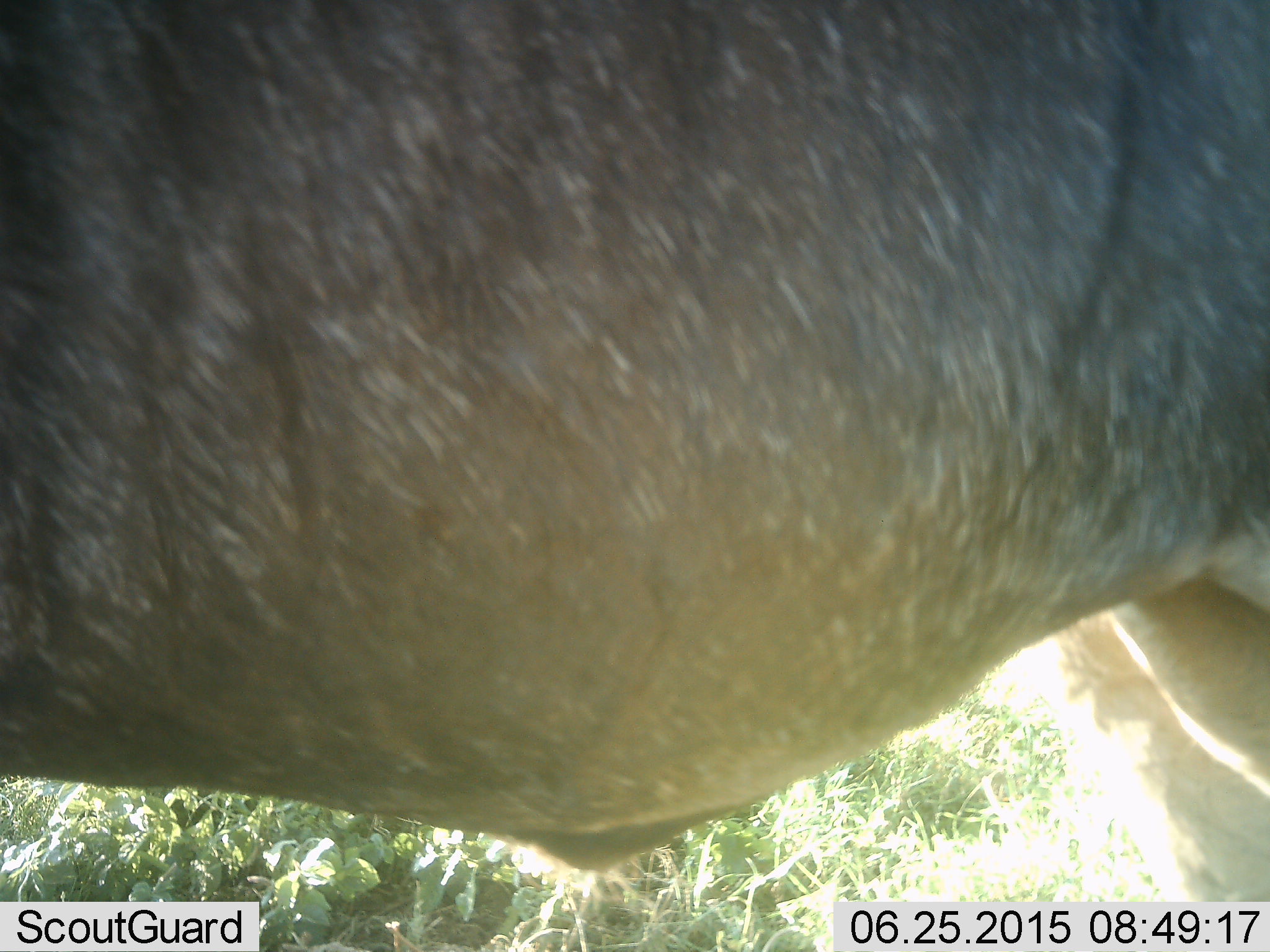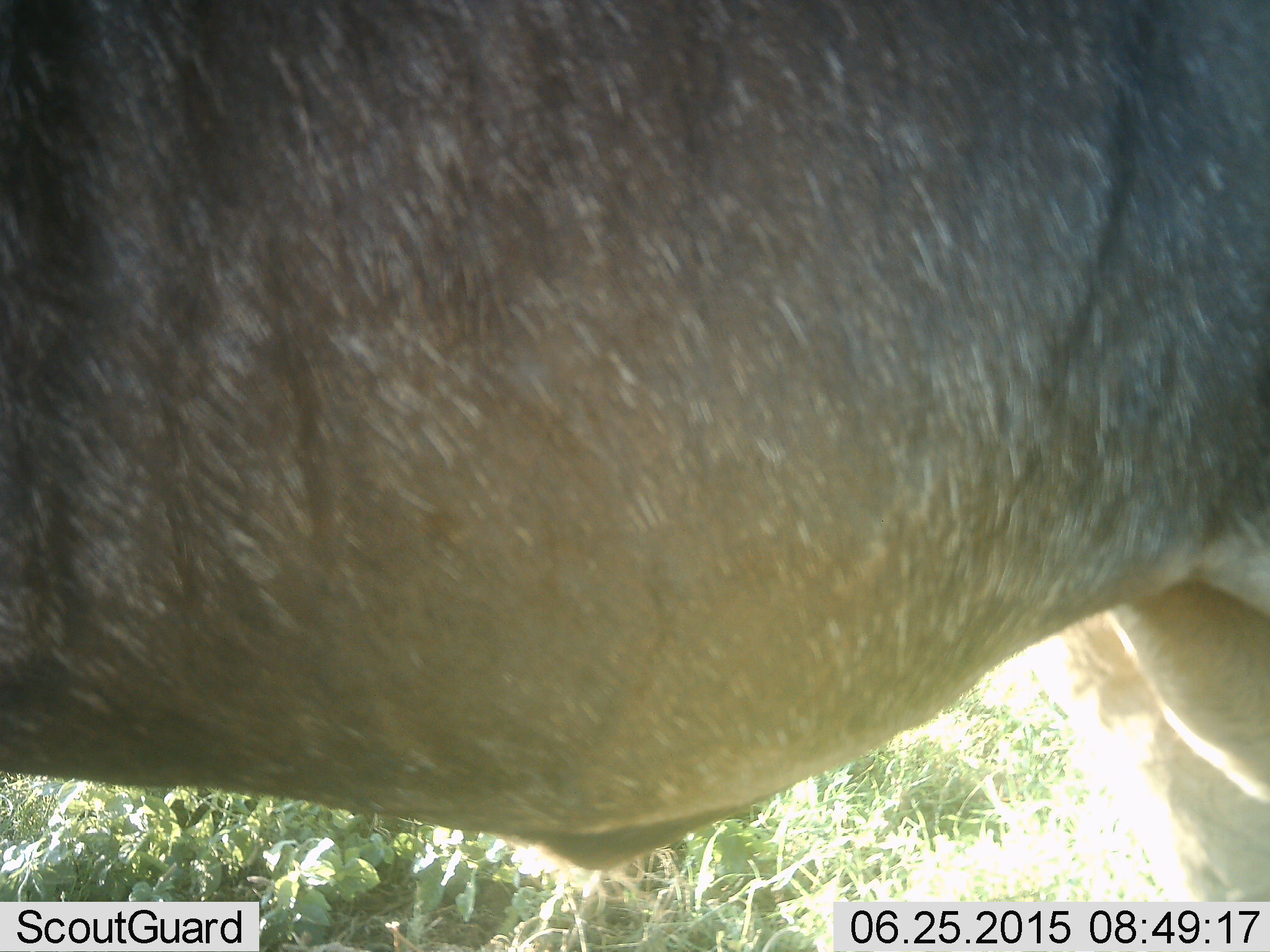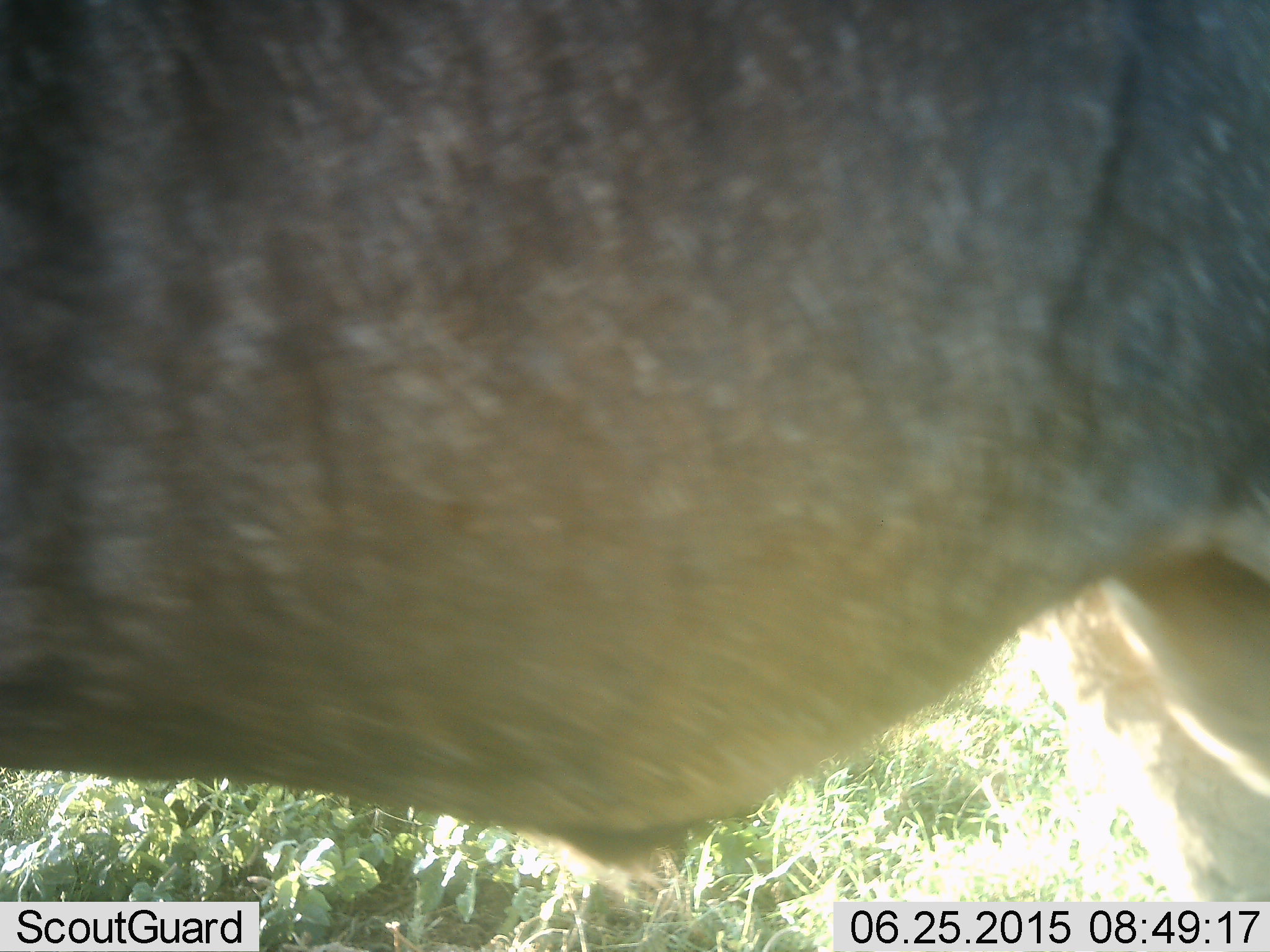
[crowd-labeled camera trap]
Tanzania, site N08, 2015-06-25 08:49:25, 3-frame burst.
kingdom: Animalia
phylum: Chordata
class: Mammalia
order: Artiodactyla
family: Bovidae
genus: Connochaetes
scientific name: Connochaetes taurinus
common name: blue wildebeest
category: wildebeest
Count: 1.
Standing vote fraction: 100%.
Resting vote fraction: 0%.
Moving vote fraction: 0%.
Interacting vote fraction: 0%.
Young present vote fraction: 0%.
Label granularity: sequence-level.